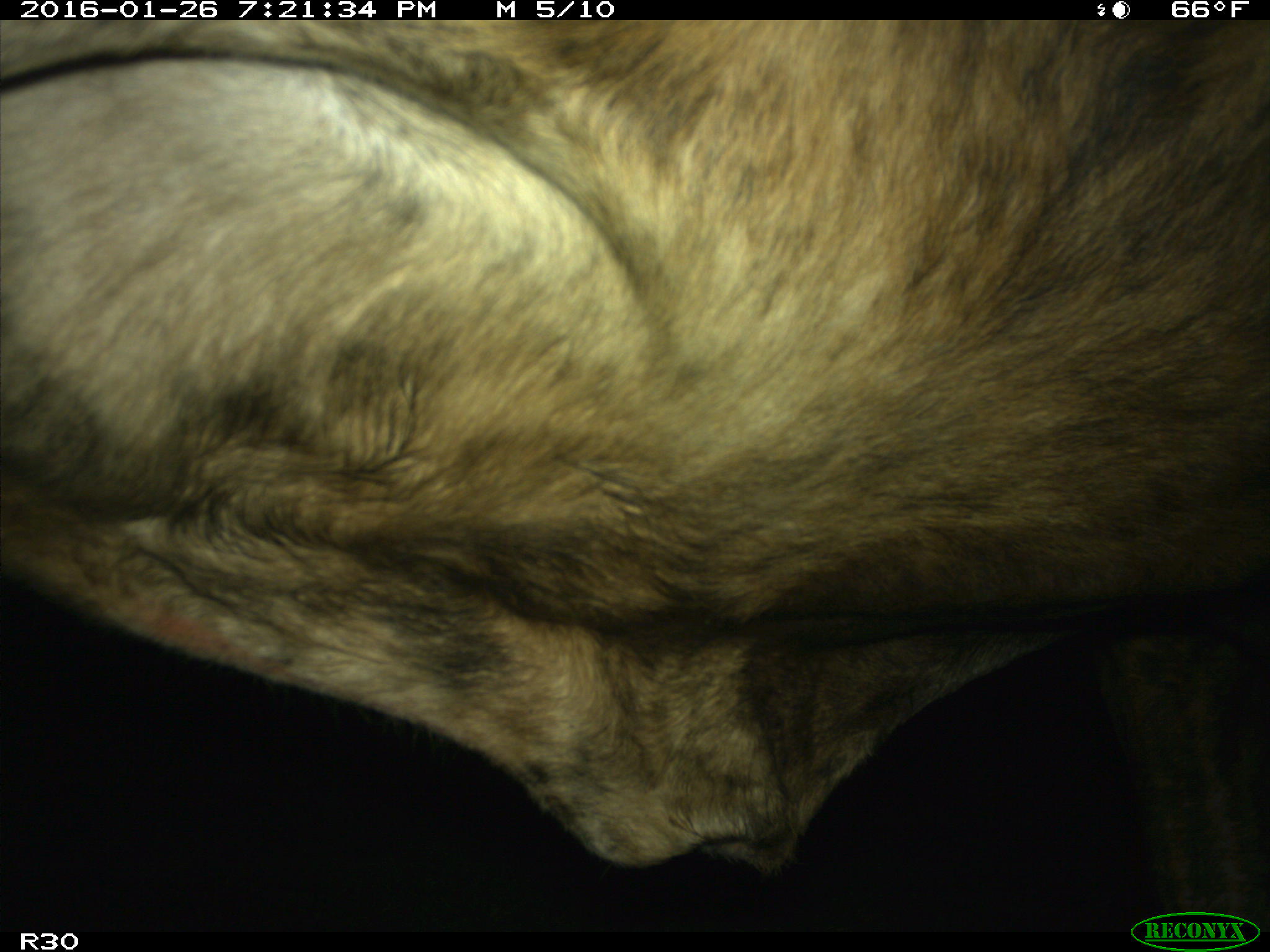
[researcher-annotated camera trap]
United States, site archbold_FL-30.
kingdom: Animalia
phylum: Chordata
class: Mammalia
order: Artiodactyla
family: Bovidae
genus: Bos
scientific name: Bos taurus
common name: domestic cow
Bos taurus (domestic cow).